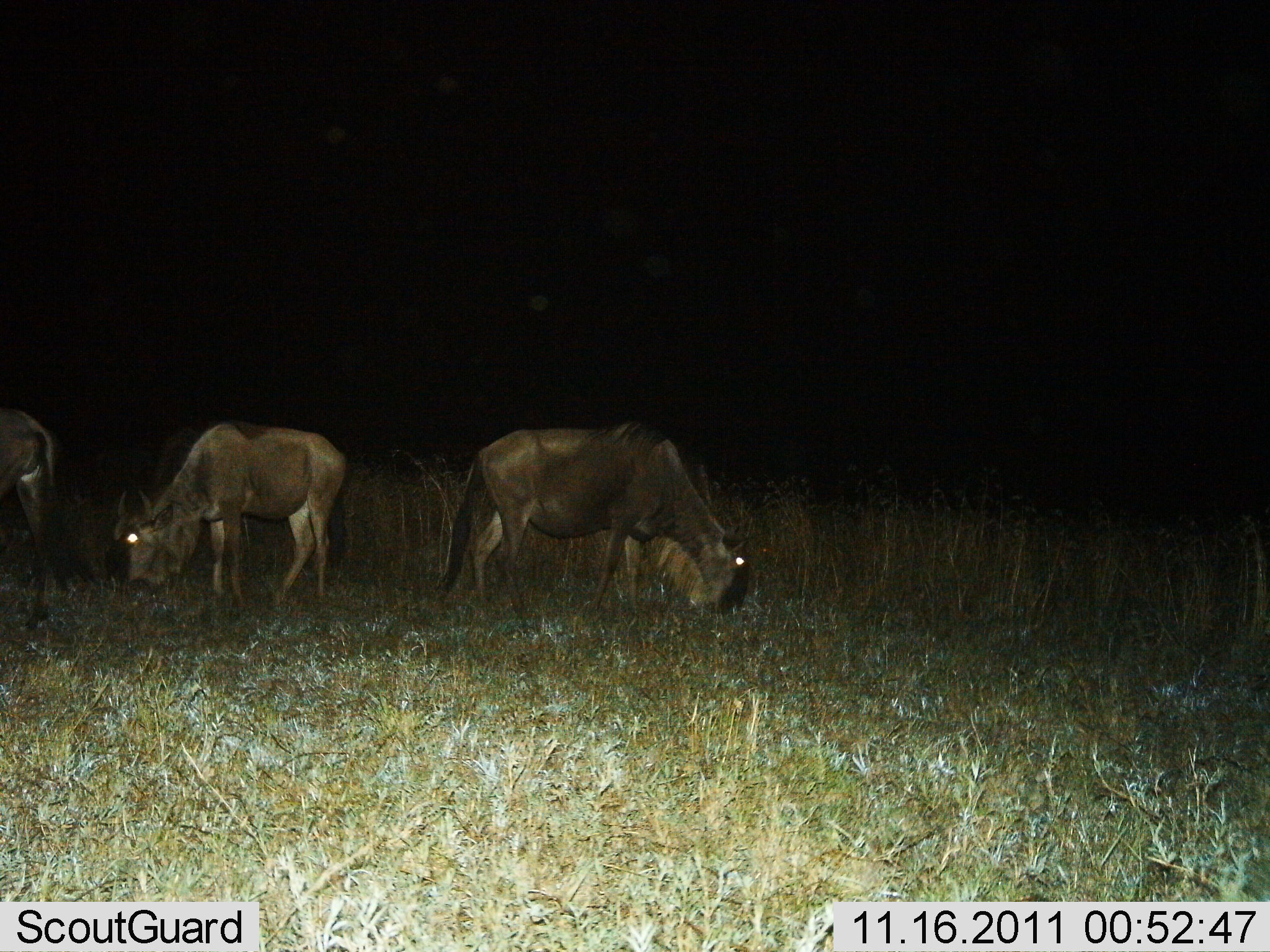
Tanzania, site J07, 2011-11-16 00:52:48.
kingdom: Animalia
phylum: Chordata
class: Mammalia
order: Artiodactyla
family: Bovidae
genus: Connochaetes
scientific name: Connochaetes taurinus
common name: blue wildebeest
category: wildebeest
Wildebeest (blue wildebeest) (Connochaetes taurinus), count 3. Behavior (volunteer vote fractions): standing 43%, resting 0%, moving 7%, interacting 0%. Young present (vote fraction): 0%. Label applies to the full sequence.